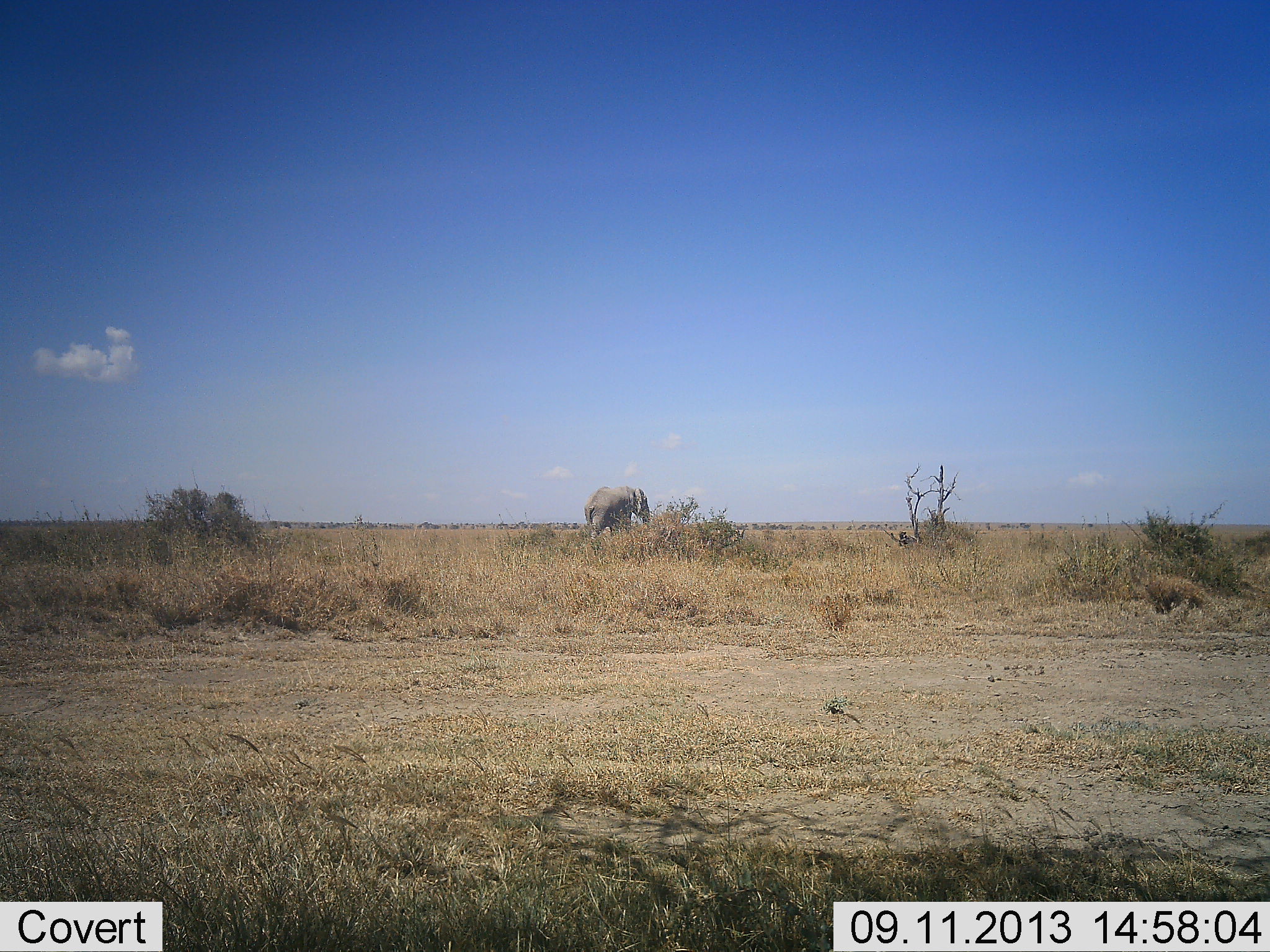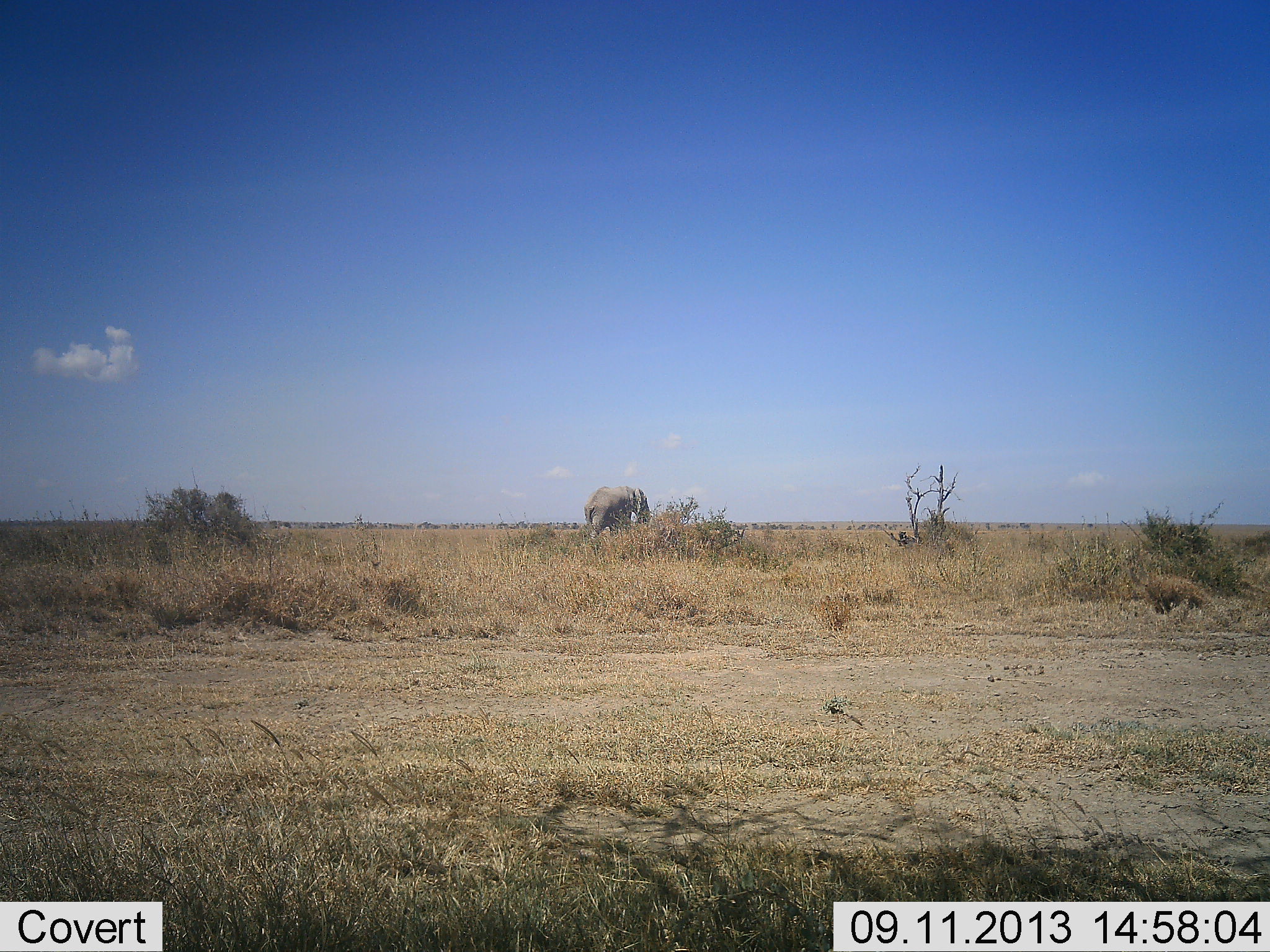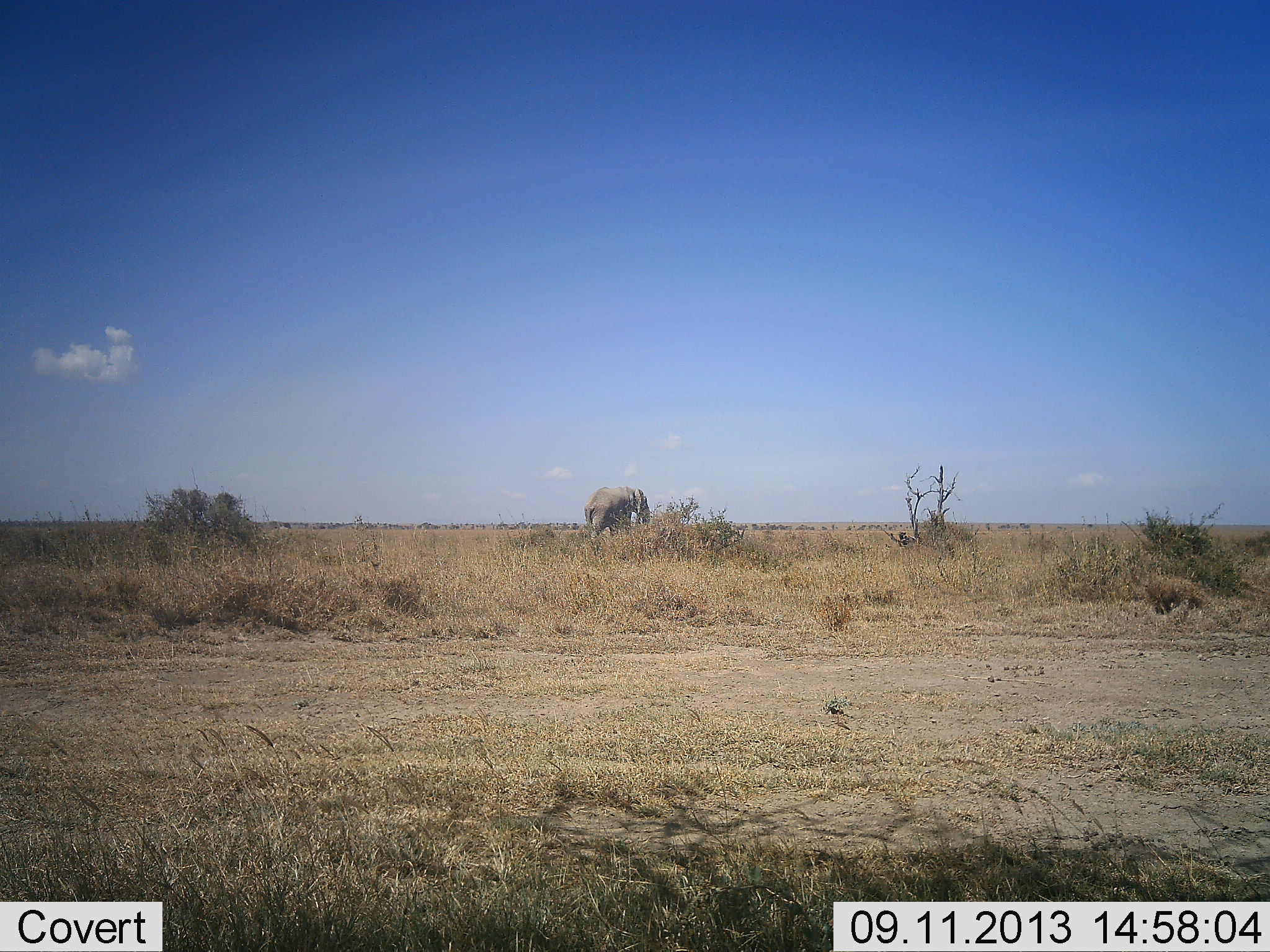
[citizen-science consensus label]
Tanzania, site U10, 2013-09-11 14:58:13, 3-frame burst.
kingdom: Animalia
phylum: Chordata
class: Mammalia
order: Proboscidea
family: Elephantidae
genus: Loxodonta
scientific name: Loxodonta africana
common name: african bush elephant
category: elephant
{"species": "elephant (african bush elephant) (Loxodonta africana)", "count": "1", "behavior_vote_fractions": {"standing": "70%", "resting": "0%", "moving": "0%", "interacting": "0%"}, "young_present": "0%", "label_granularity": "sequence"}